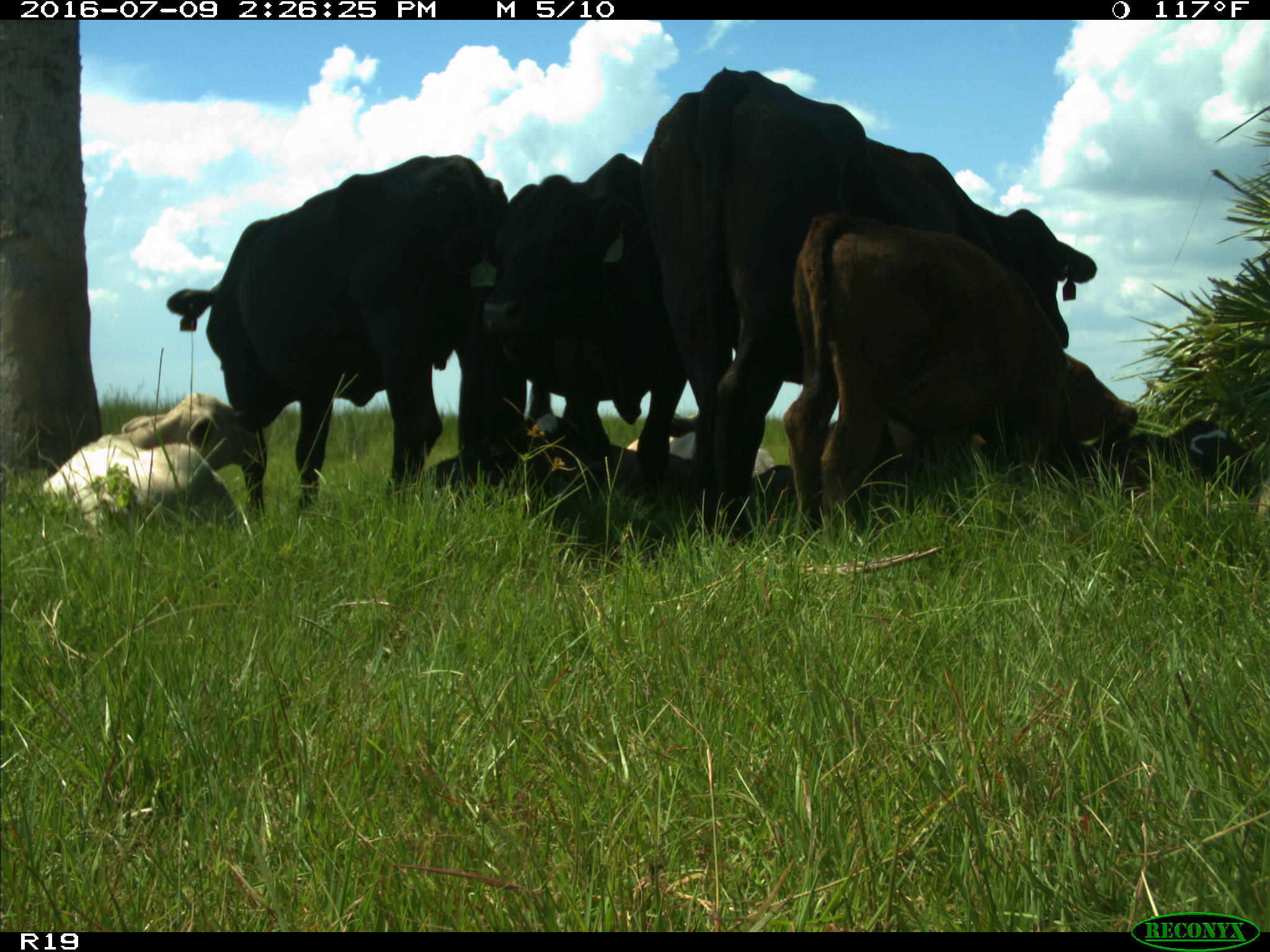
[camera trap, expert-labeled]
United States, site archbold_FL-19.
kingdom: Animalia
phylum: Chordata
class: Mammalia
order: Artiodactyla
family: Bovidae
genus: Bos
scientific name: Bos taurus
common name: domestic cow